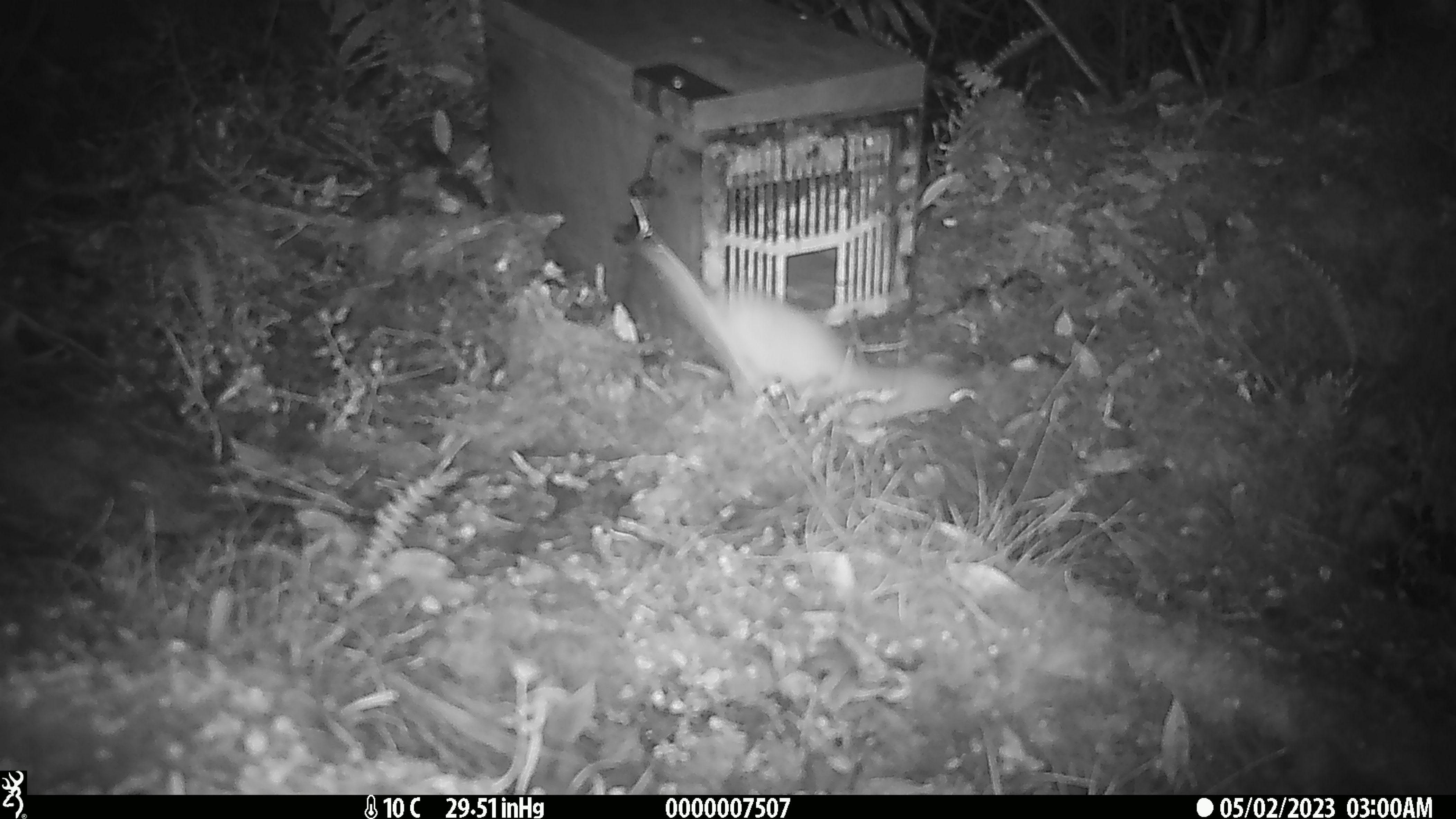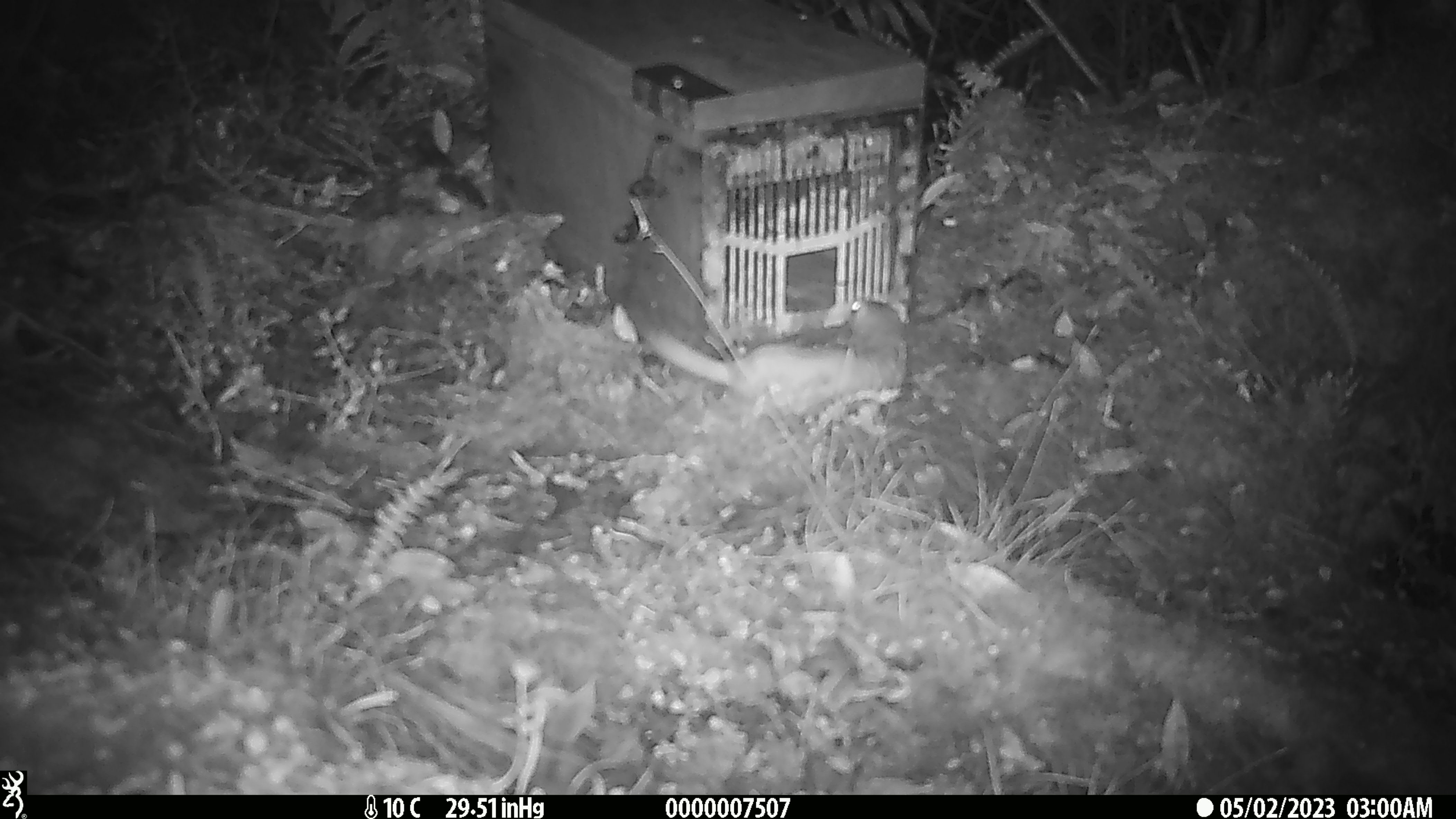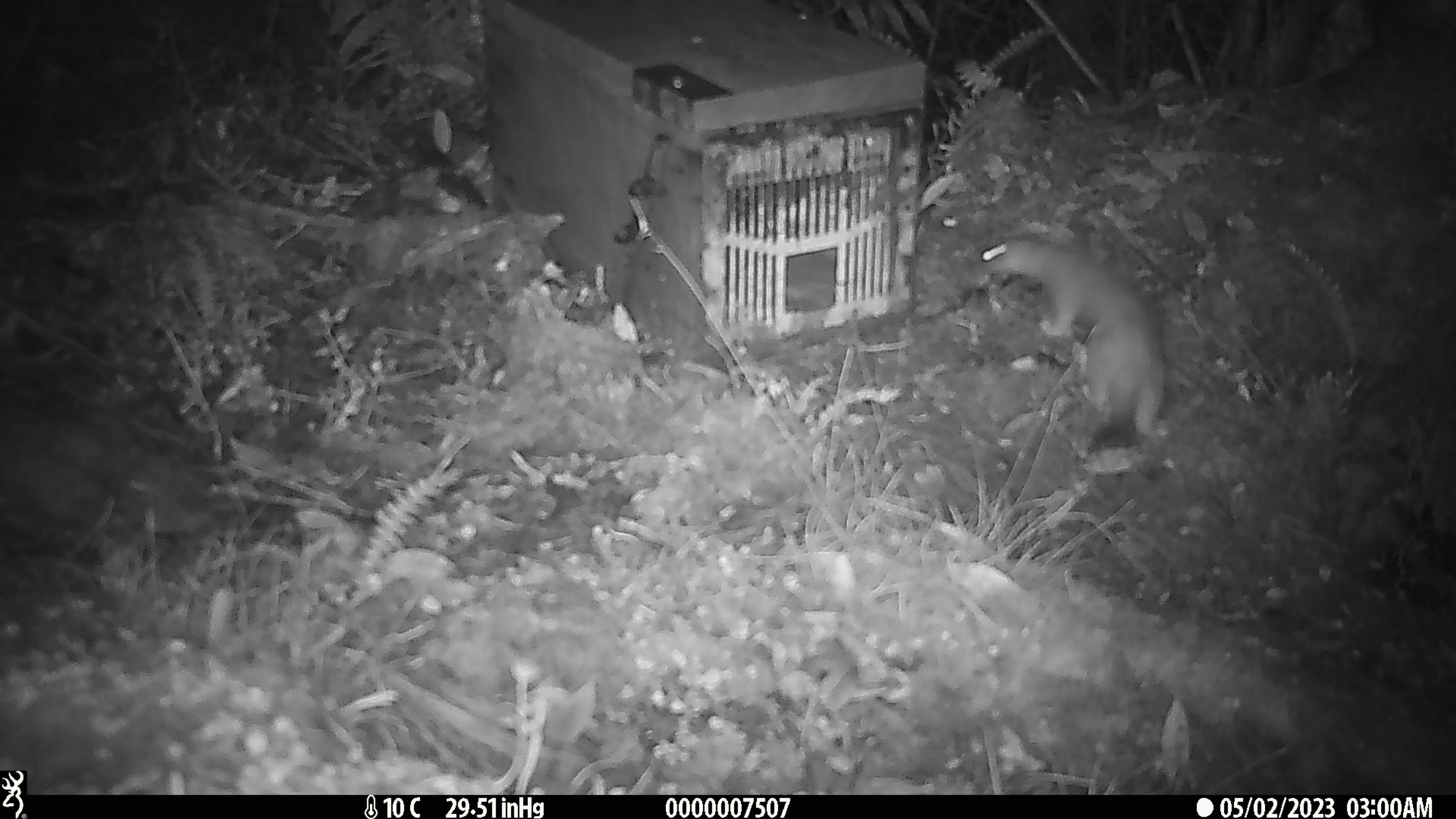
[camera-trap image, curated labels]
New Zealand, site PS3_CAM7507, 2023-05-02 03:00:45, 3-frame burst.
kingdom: Animalia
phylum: Chordata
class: Mammalia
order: Carnivora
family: Mustelidae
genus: Mustela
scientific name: Mustela erminea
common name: stoat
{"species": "stoat (Mustela erminea)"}